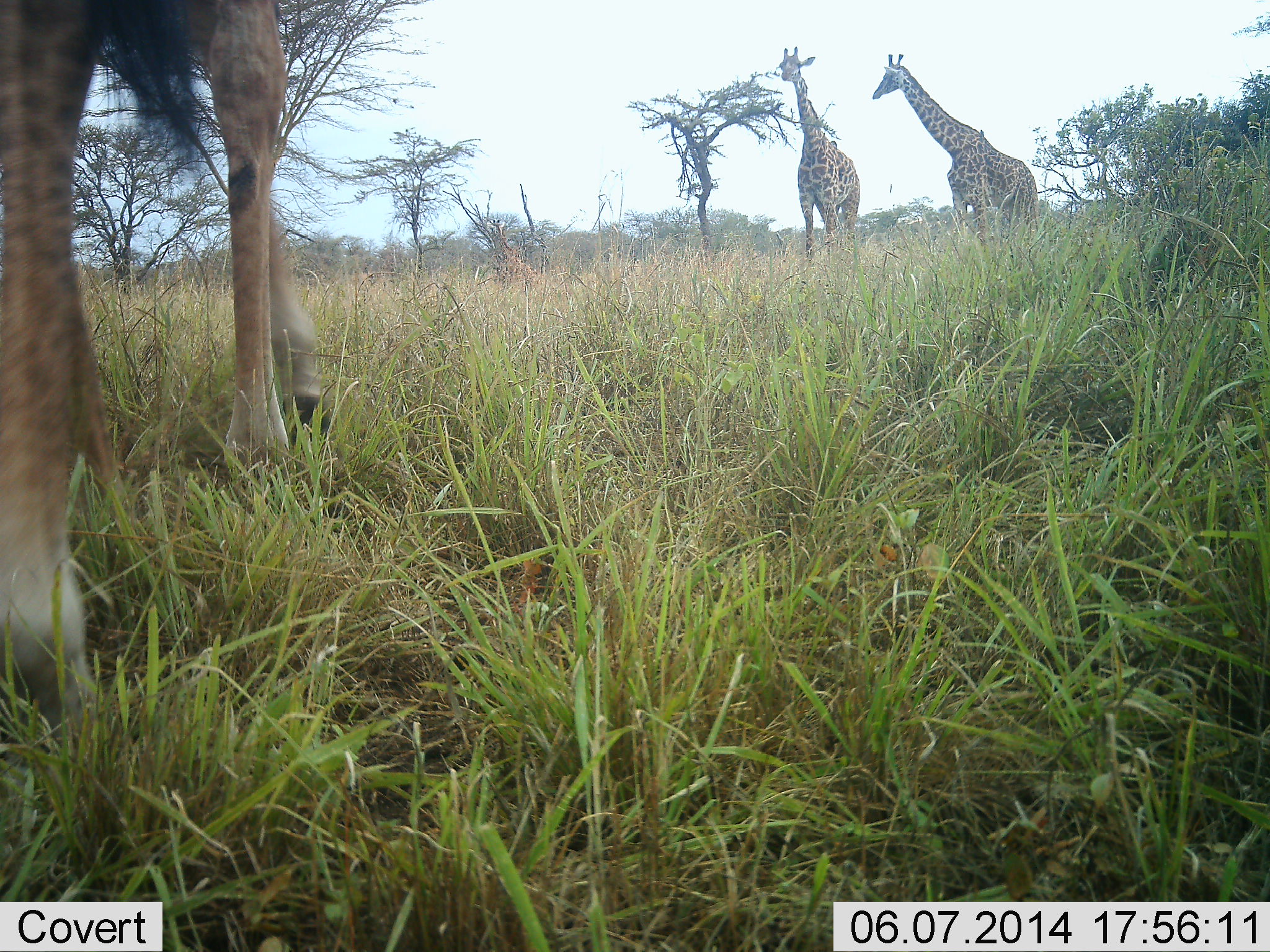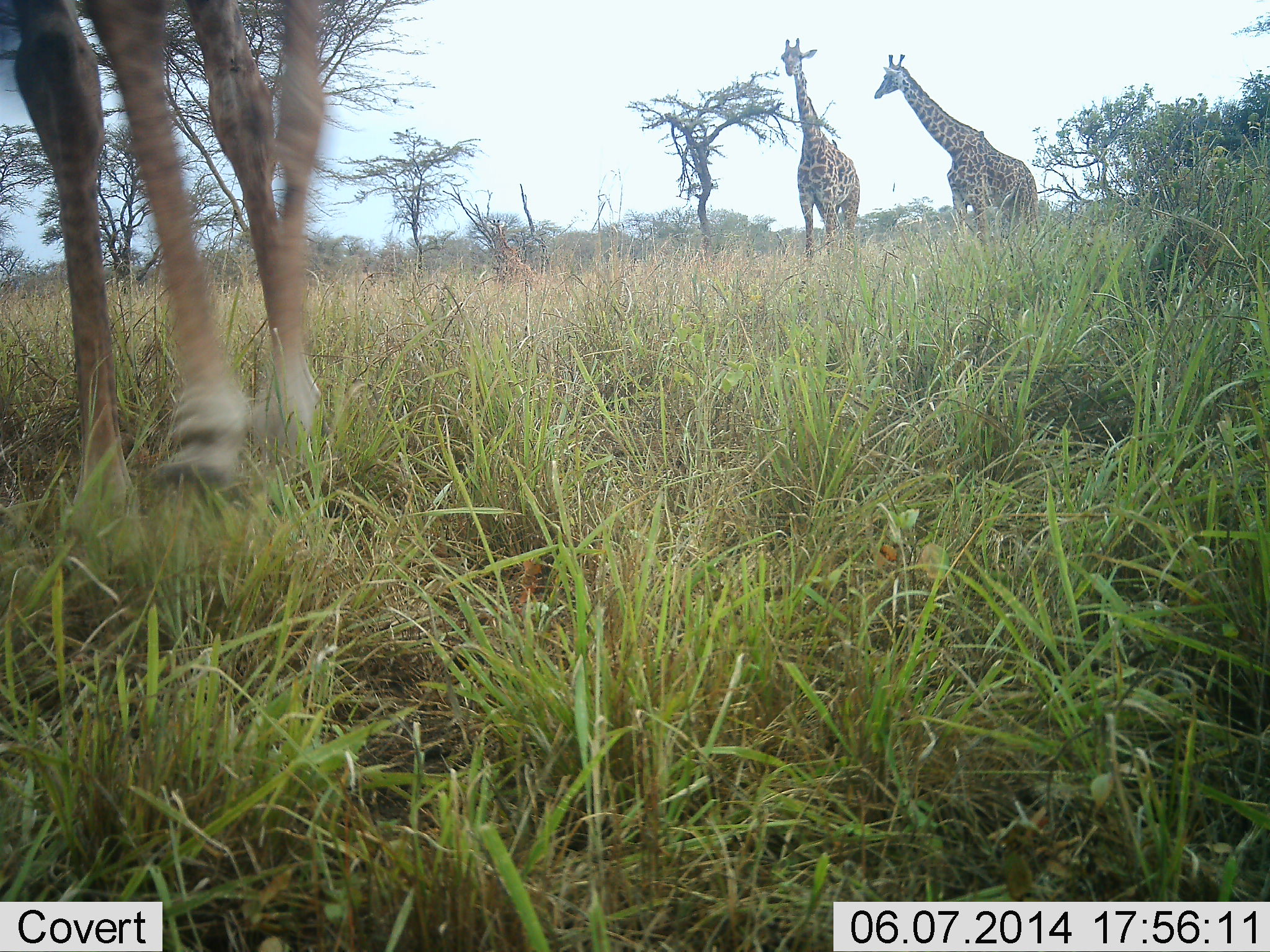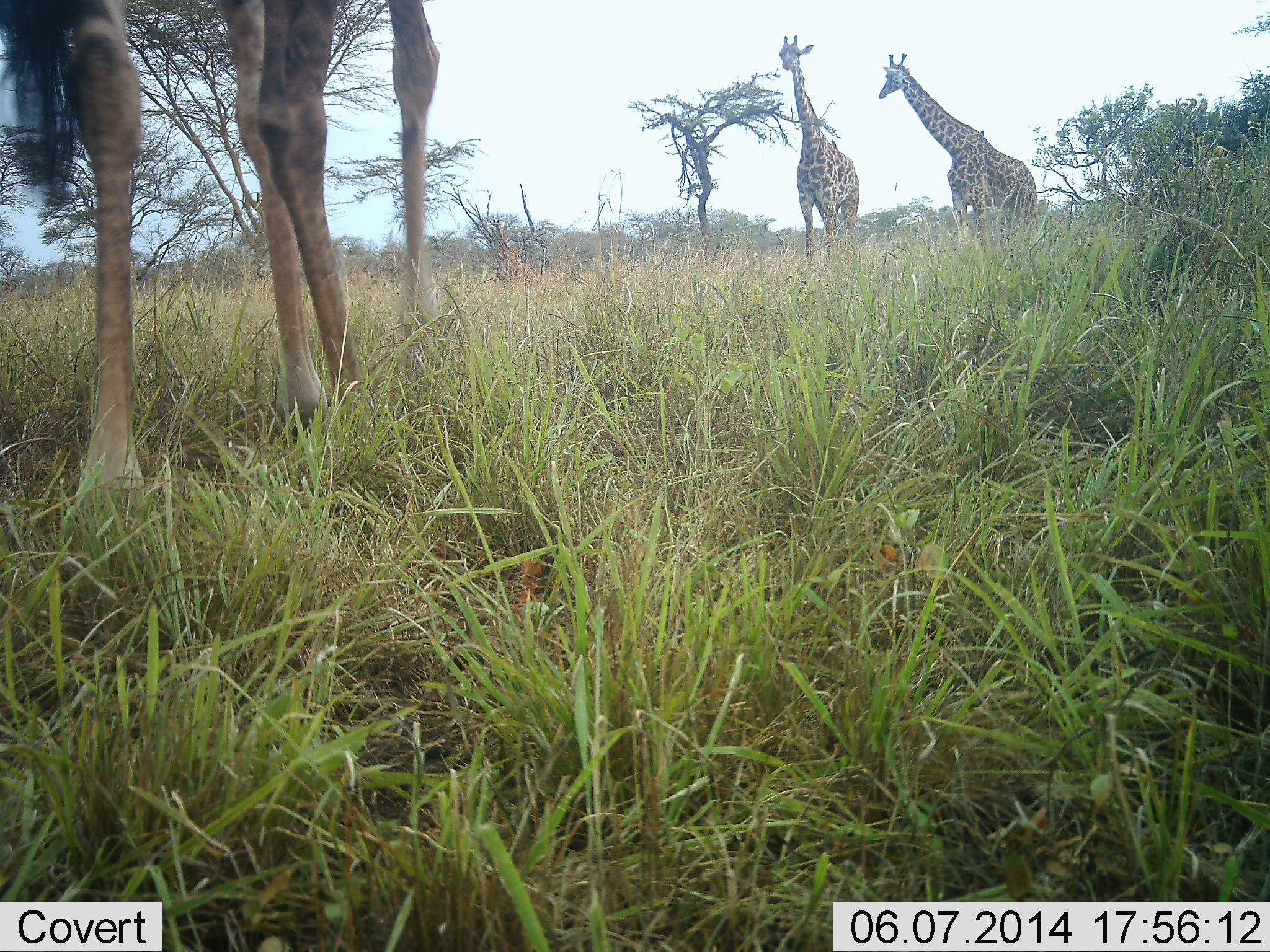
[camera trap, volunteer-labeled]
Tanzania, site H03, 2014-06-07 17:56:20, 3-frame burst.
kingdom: Animalia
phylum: Chordata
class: Mammalia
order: Artiodactyla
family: Giraffidae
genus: Giraffa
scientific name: Giraffa camelopardalis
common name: giraffe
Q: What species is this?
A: Giraffe (Giraffa camelopardalis).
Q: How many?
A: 3.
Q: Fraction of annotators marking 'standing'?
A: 70%.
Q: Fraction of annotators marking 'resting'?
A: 0%.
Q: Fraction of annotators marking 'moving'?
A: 90%.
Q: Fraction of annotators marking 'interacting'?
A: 0%.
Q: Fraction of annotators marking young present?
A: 10%.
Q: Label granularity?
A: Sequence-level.